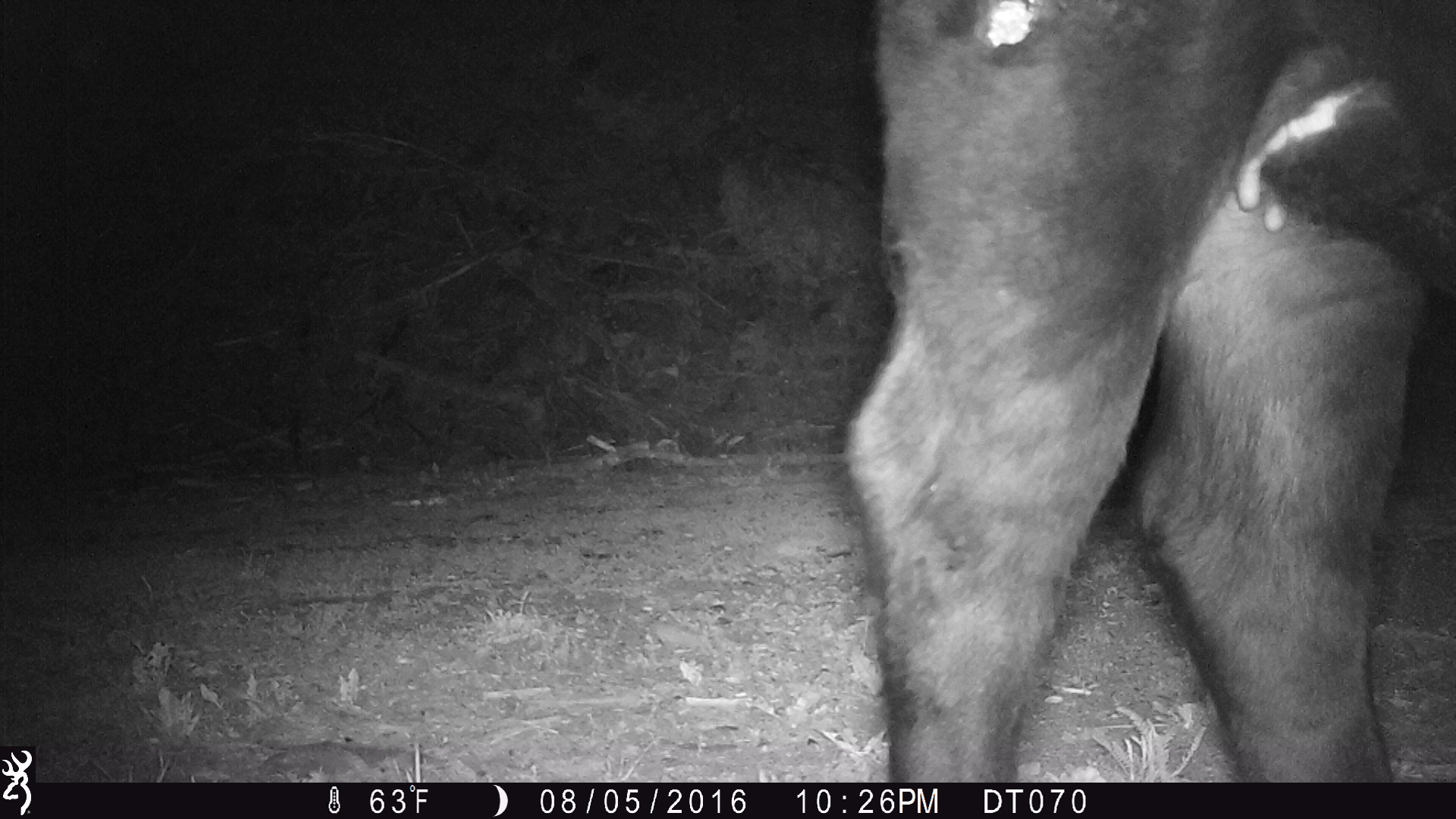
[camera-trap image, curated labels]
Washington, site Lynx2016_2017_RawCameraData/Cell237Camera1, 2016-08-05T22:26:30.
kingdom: Animalia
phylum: Chordata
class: Mammalia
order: Artiodactyla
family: Bovidae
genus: Bos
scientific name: Bos taurus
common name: domestic cattle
Domestic cattle (Bos taurus). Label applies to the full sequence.